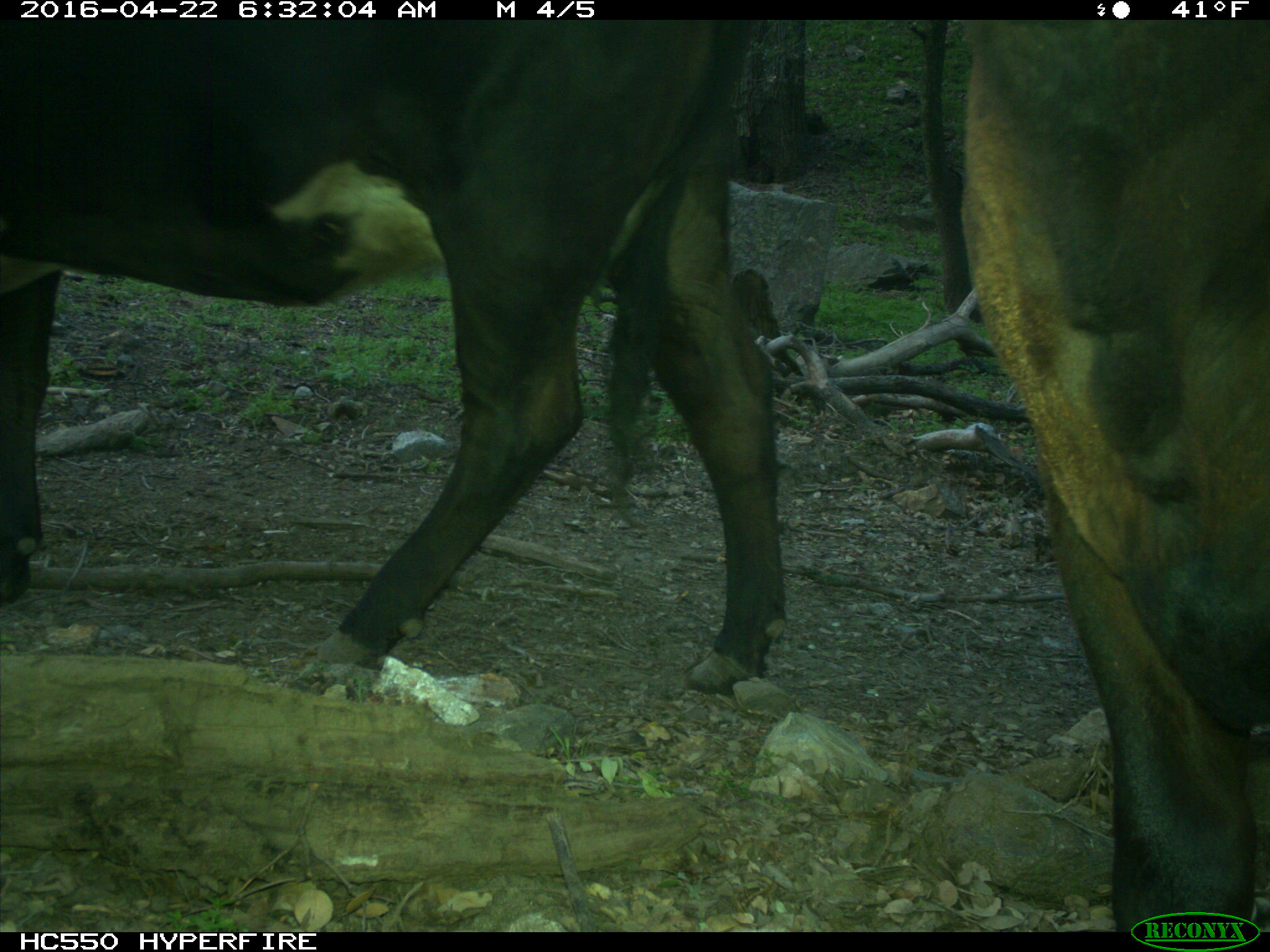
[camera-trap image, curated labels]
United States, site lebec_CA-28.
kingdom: Animalia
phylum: Chordata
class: Mammalia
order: Artiodactyla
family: Bovidae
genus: Bos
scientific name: Bos taurus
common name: domestic cow